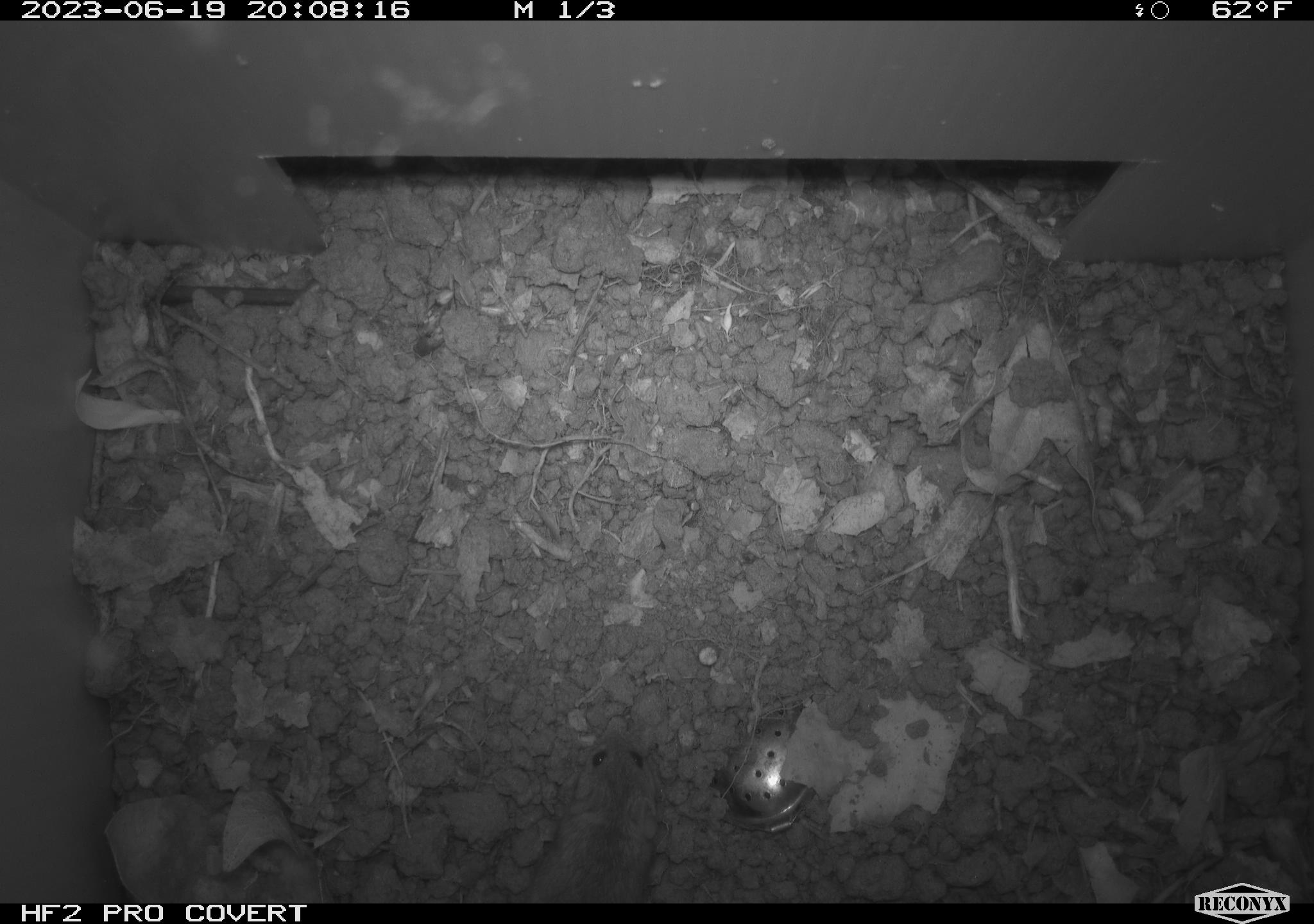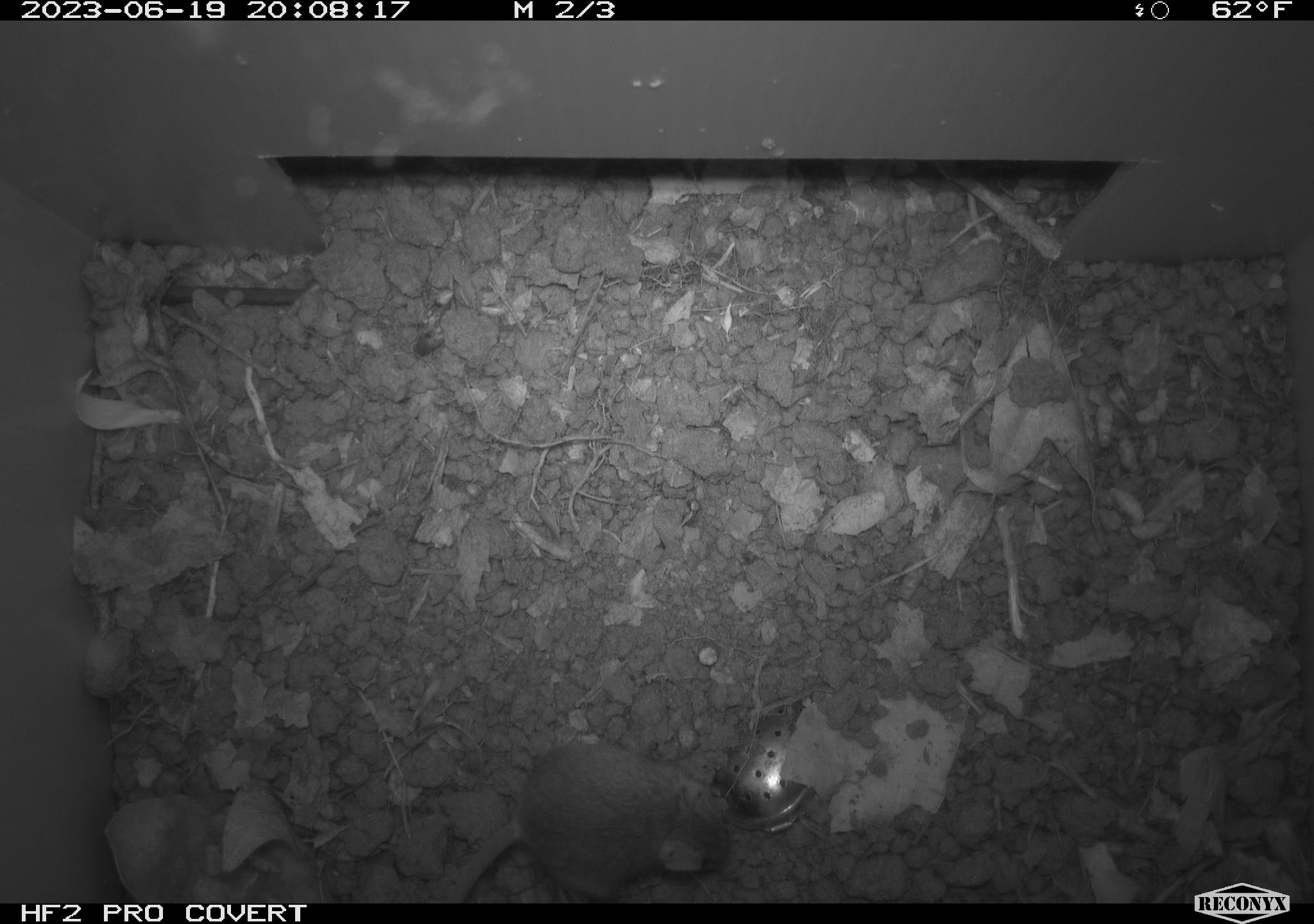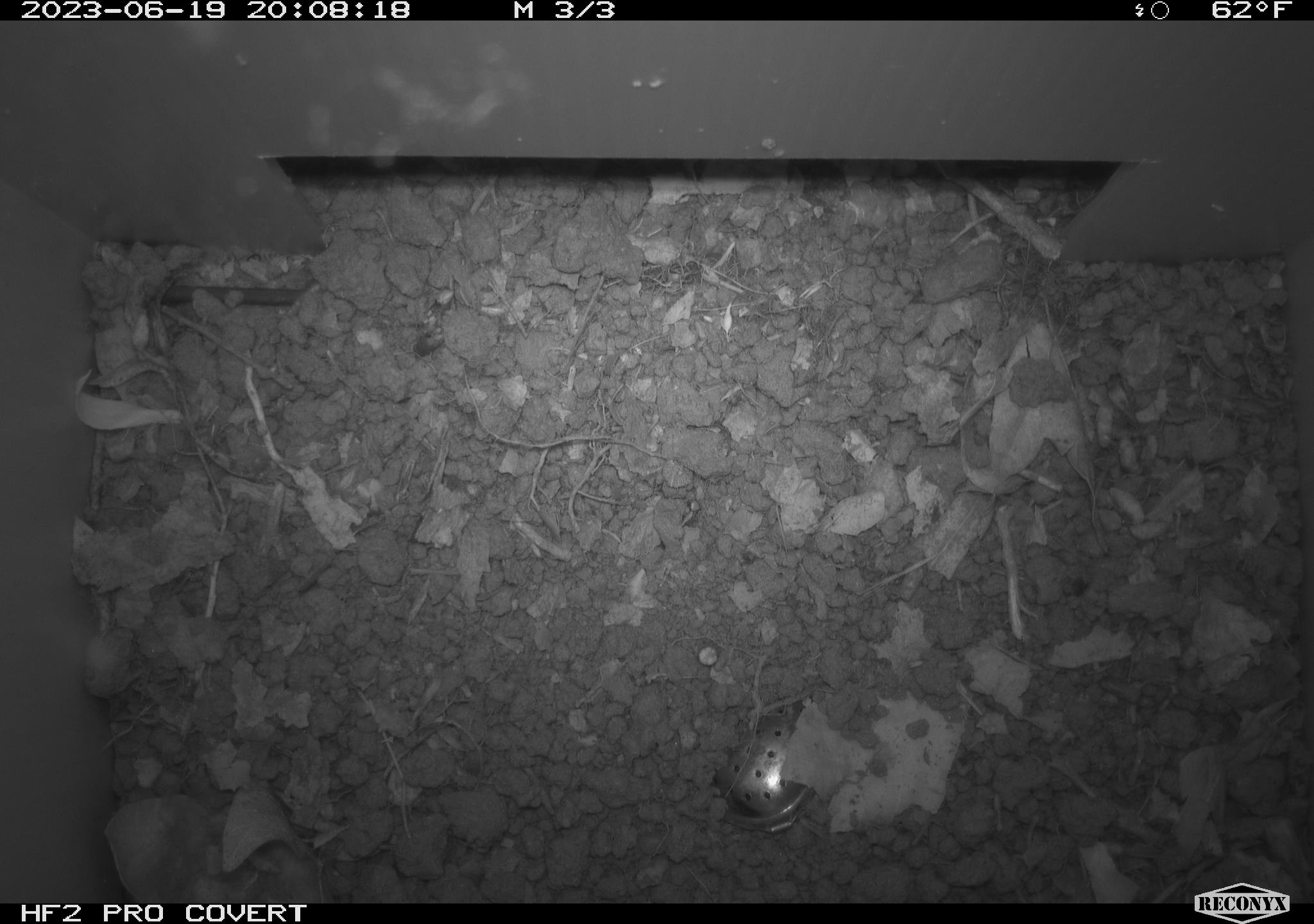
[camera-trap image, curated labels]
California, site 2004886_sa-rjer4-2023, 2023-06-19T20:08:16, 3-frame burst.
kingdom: Animalia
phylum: Chordata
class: Mammalia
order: Rodentia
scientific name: Rodentia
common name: mouse species